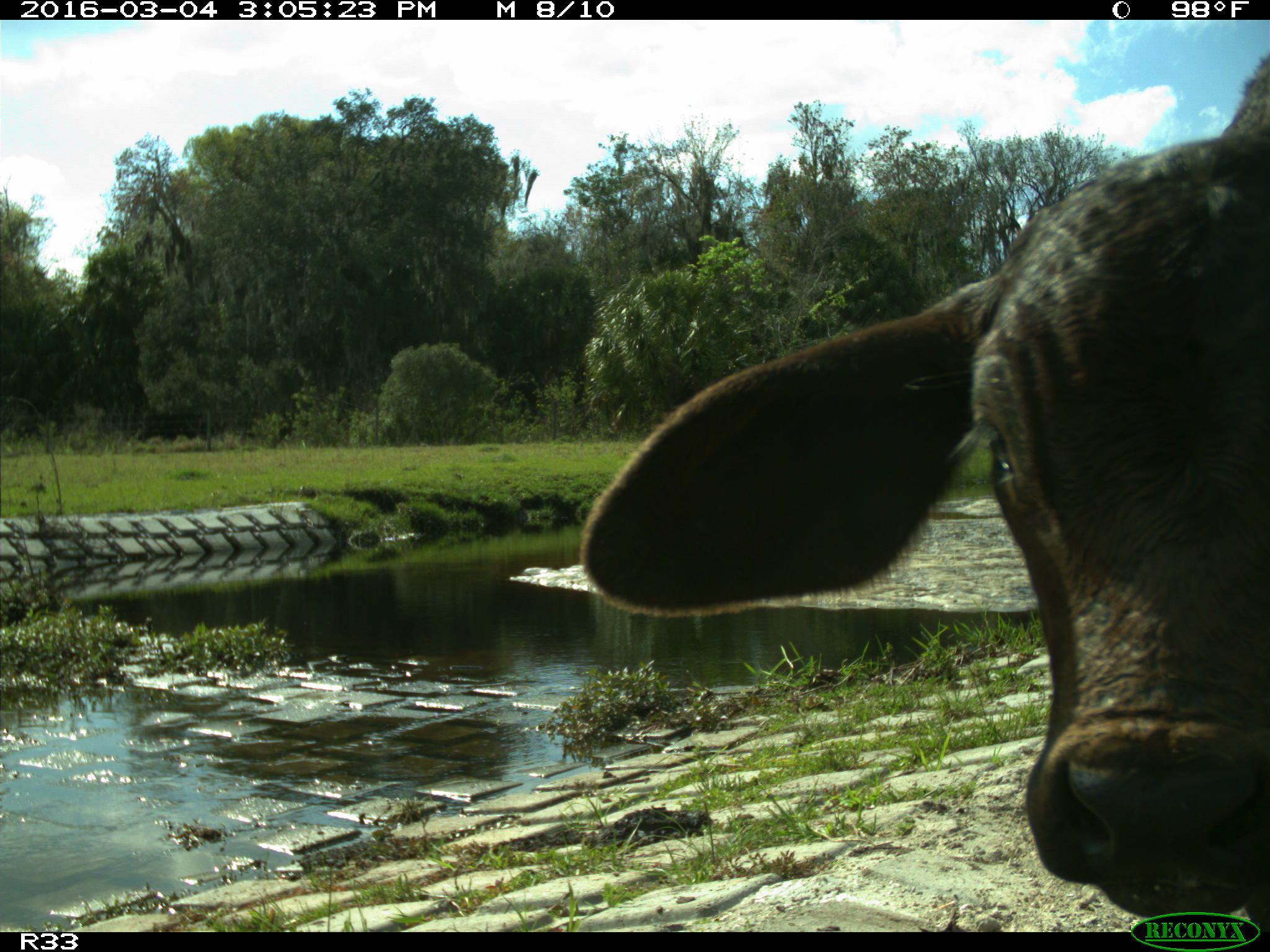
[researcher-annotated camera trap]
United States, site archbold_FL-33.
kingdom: Animalia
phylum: Chordata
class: Mammalia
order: Artiodactyla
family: Bovidae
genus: Bos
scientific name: Bos taurus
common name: domestic cow